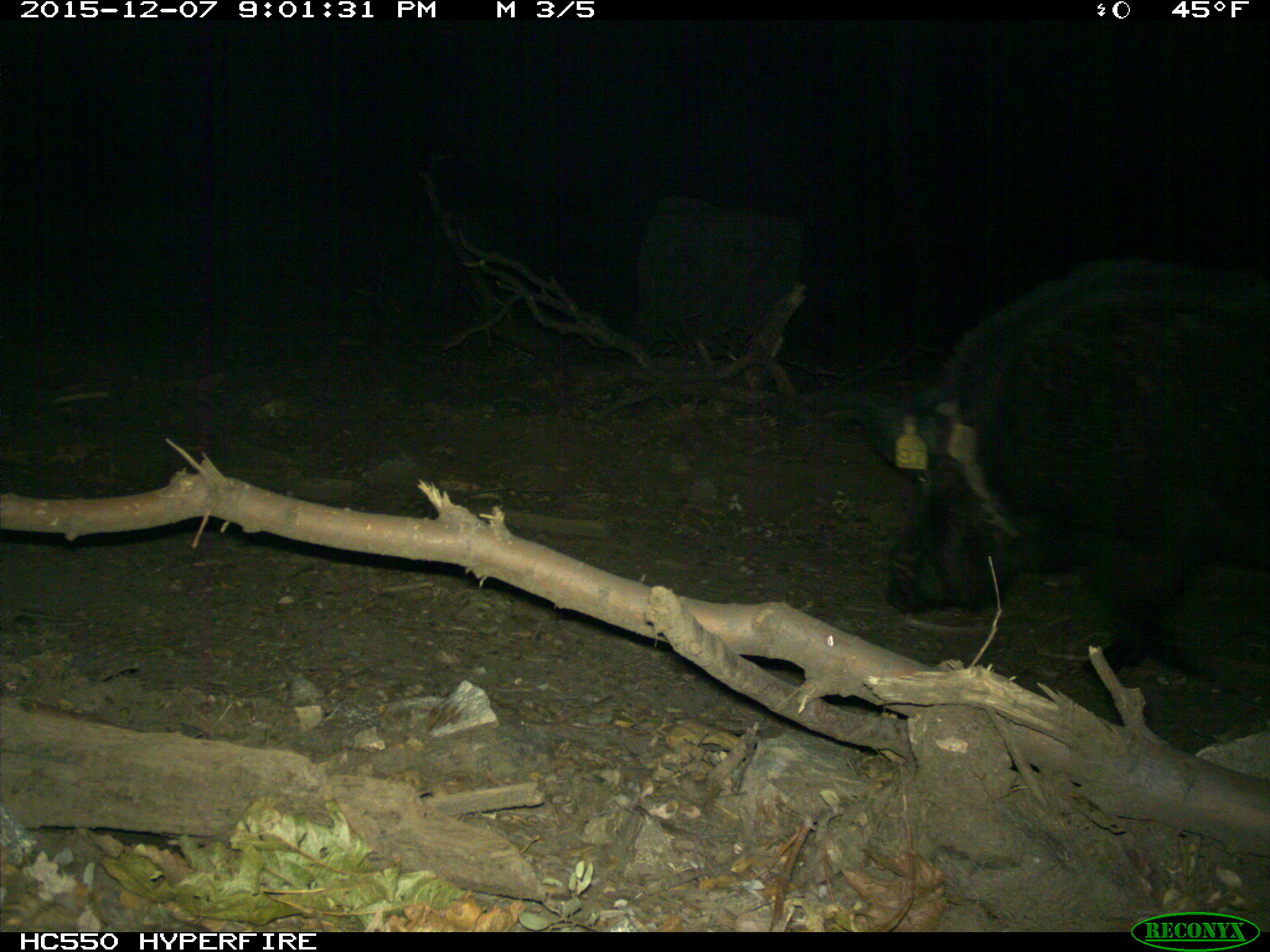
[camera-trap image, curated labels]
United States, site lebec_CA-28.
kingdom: Animalia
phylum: Chordata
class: Mammalia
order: Artiodactyla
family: Suidae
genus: Sus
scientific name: Sus scrofa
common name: wild boar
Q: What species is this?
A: Sus scrofa (wild boar).